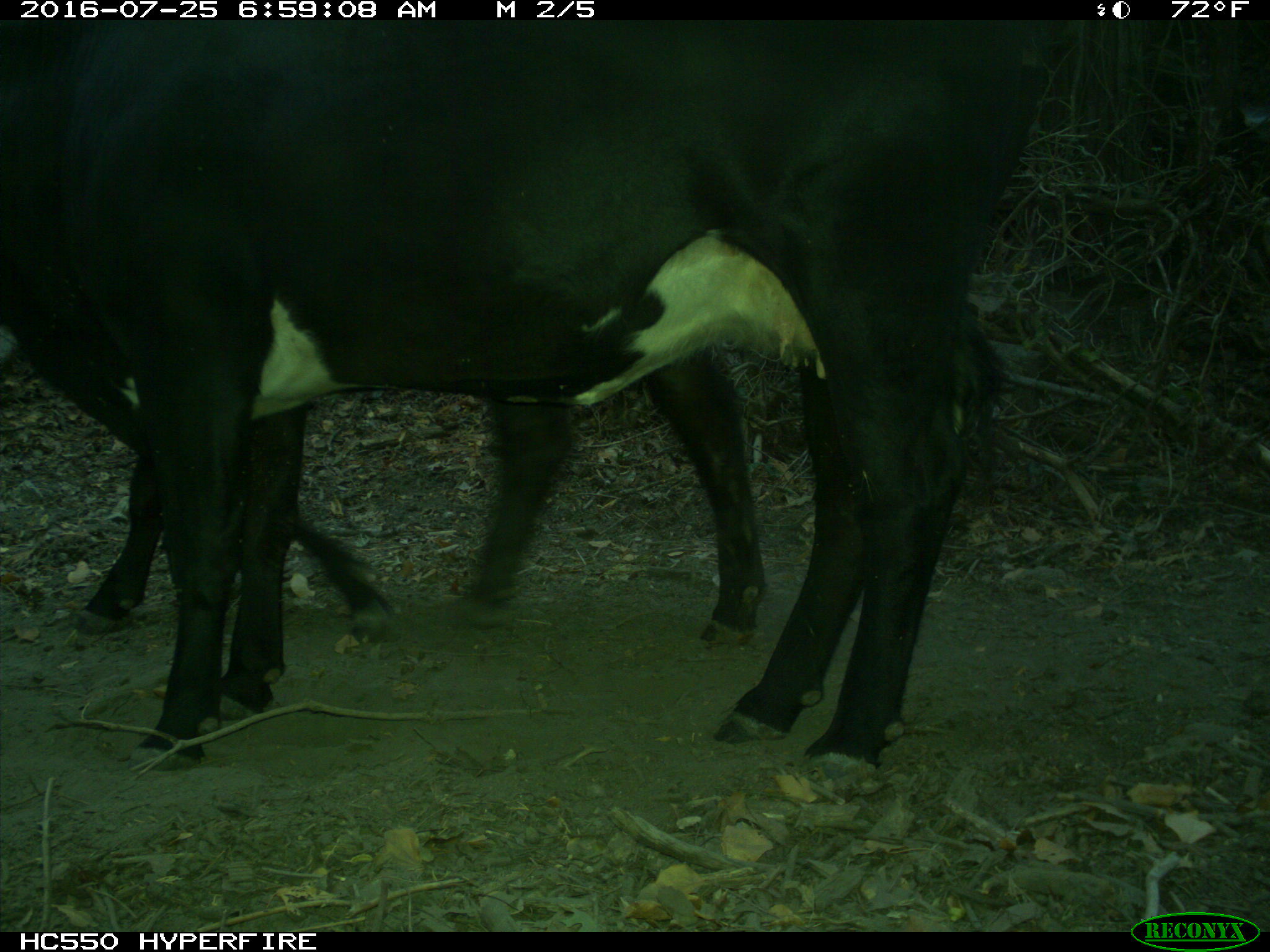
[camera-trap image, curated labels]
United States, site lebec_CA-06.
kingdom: Animalia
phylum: Chordata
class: Mammalia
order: Artiodactyla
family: Bovidae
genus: Bos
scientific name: Bos taurus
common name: domestic cow